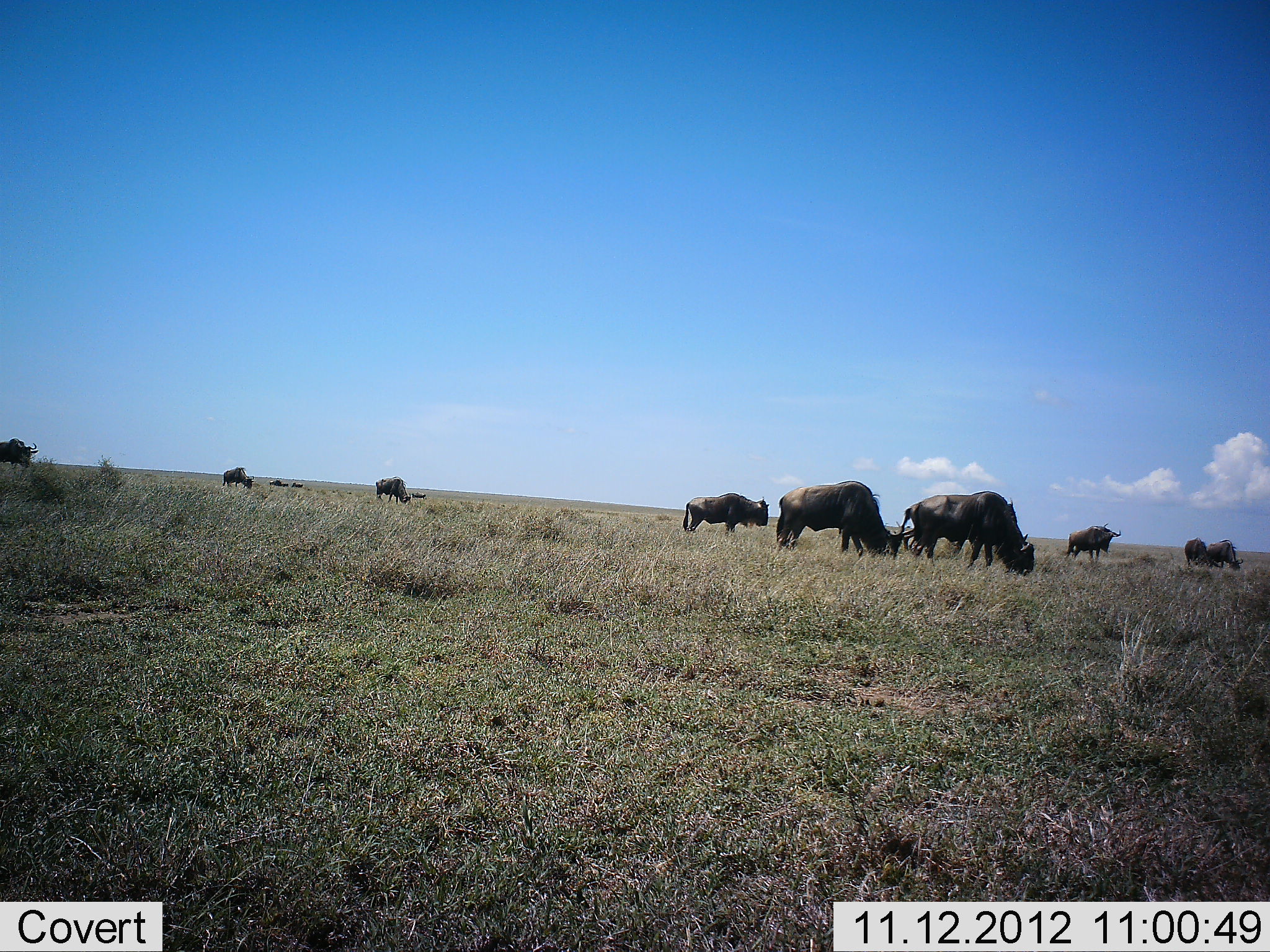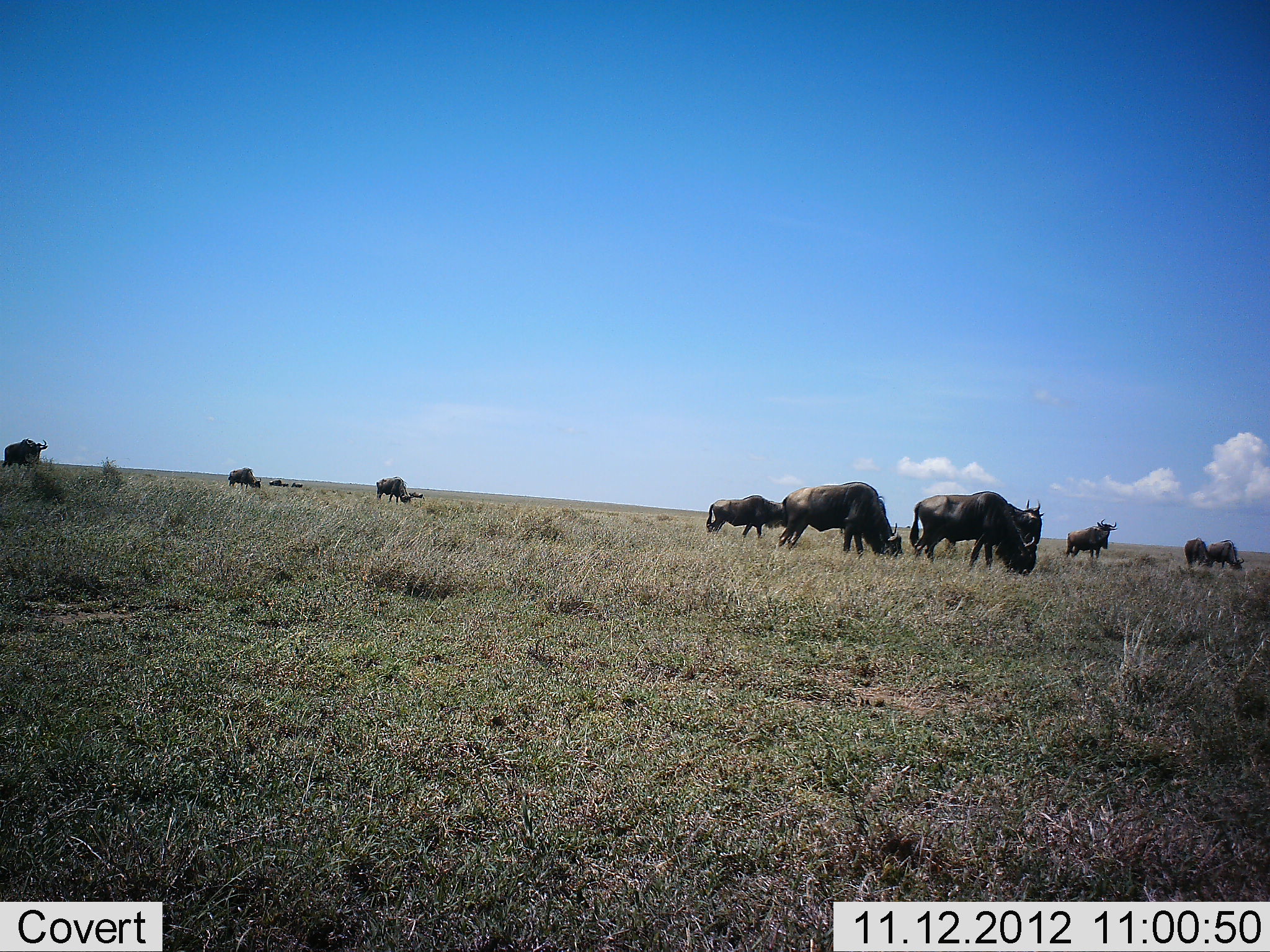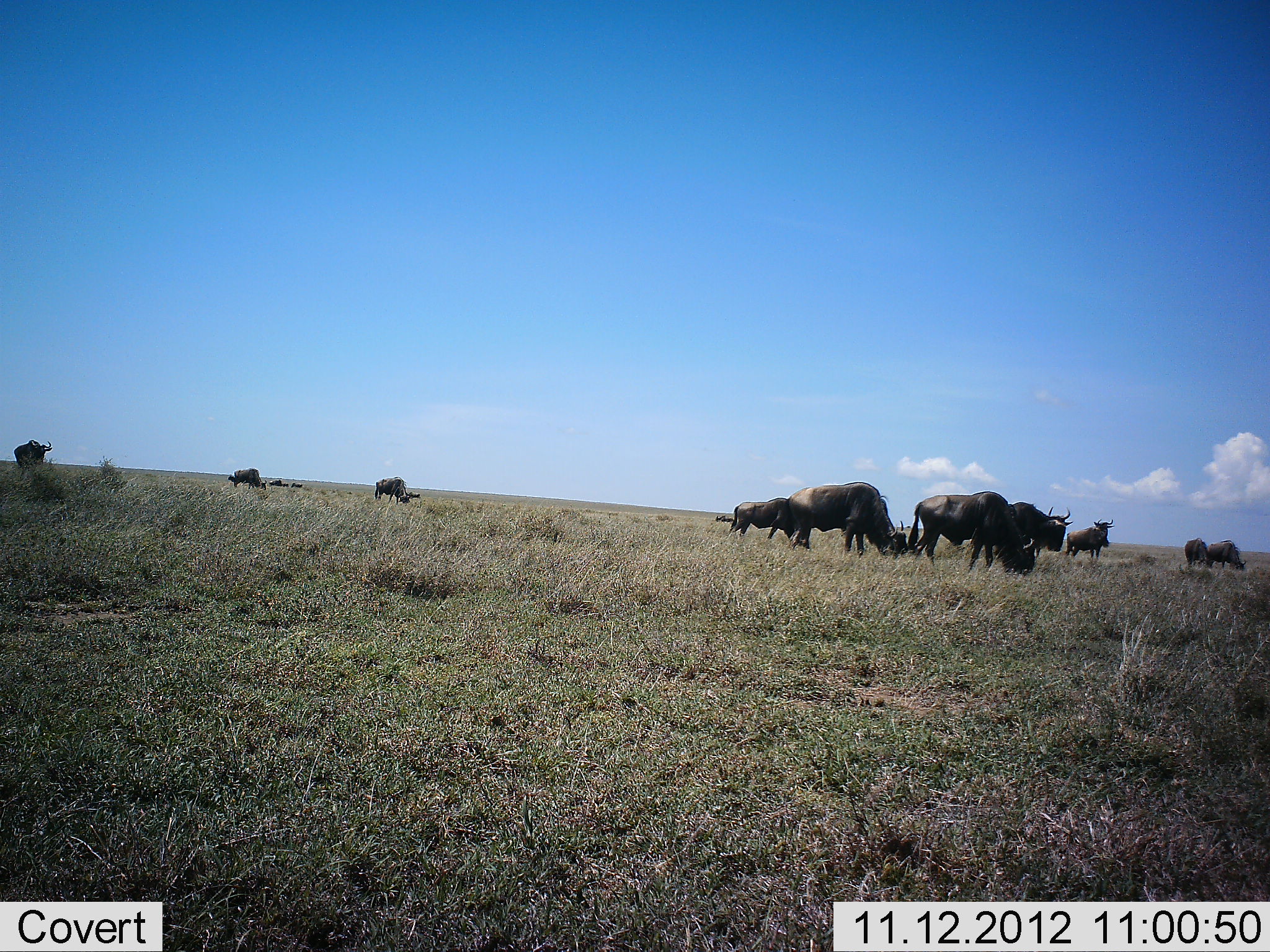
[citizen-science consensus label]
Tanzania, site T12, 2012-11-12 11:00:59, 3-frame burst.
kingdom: Animalia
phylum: Chordata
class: Mammalia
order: Artiodactyla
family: Bovidae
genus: Connochaetes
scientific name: Connochaetes taurinus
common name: blue wildebeest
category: wildebeest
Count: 11-50.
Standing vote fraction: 60%.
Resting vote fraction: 0%.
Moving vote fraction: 30%.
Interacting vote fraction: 0%.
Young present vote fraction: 0%.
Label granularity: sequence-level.